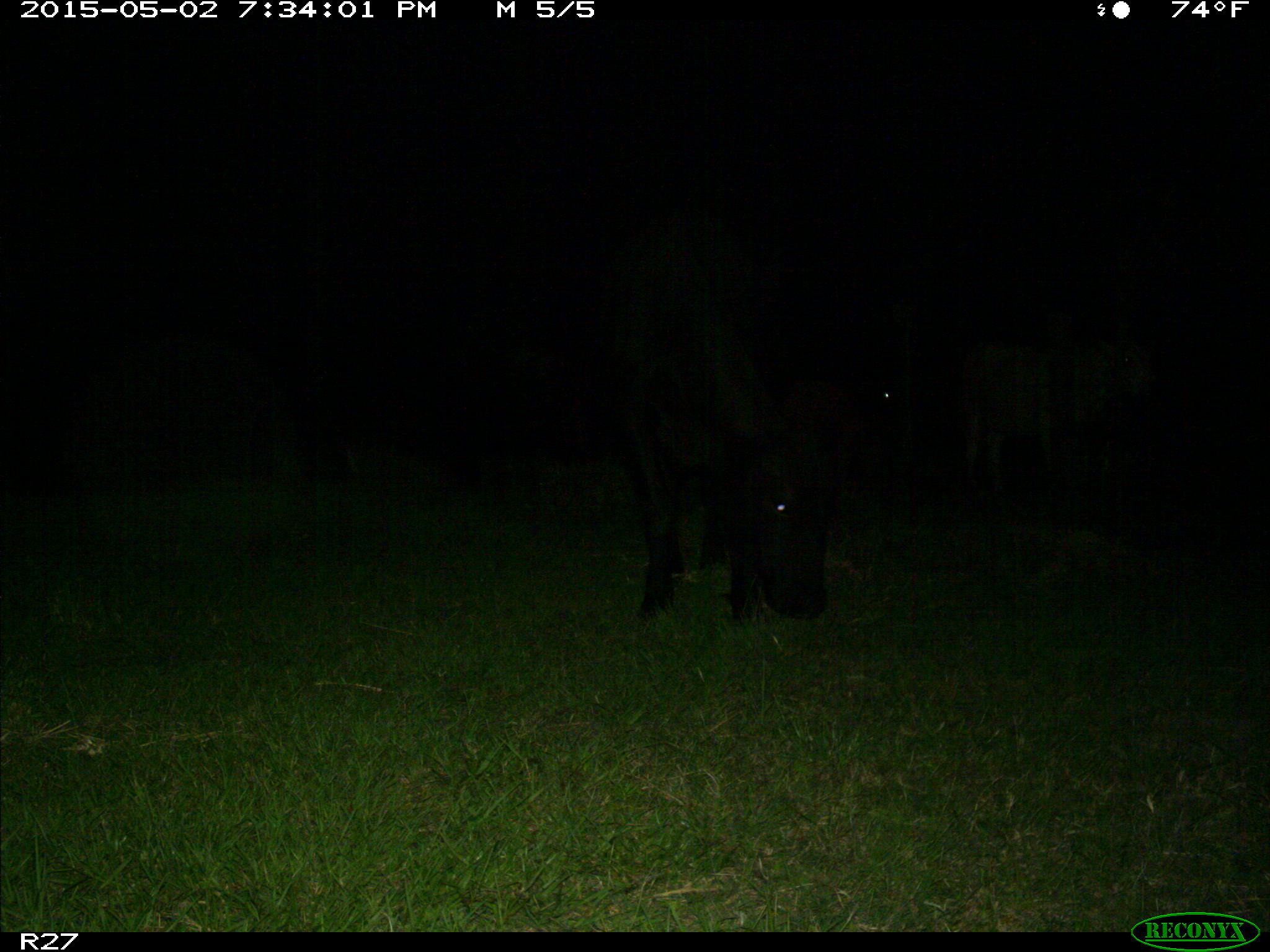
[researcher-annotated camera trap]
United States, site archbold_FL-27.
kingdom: Animalia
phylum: Chordata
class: Mammalia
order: Artiodactyla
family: Bovidae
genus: Bos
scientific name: Bos taurus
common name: domestic cow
Bos taurus (domestic cow).